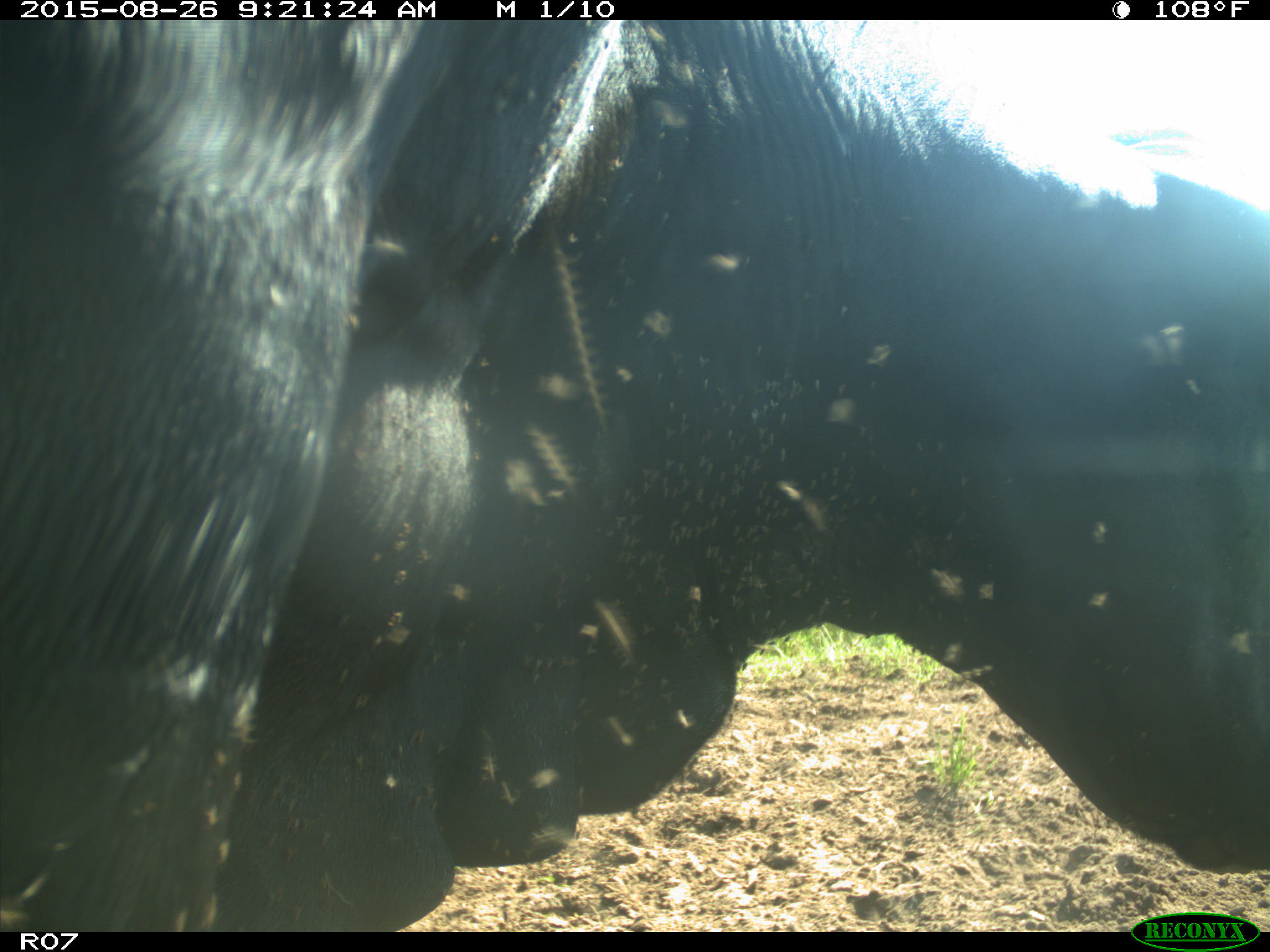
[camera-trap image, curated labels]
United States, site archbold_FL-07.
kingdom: Animalia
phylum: Chordata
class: Mammalia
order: Artiodactyla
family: Bovidae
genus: Bos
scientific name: Bos taurus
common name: domestic cow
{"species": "Bos taurus (domestic cow)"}